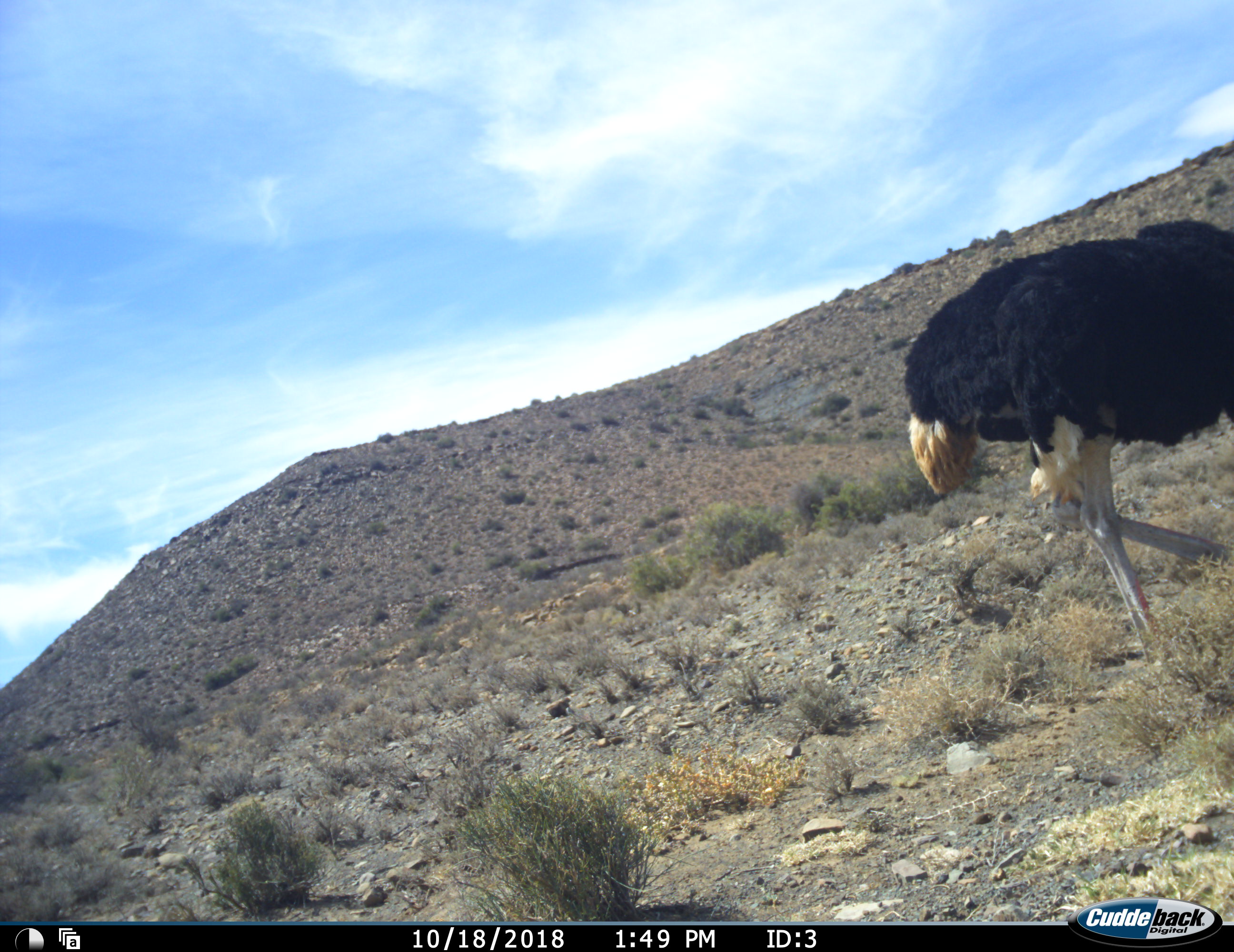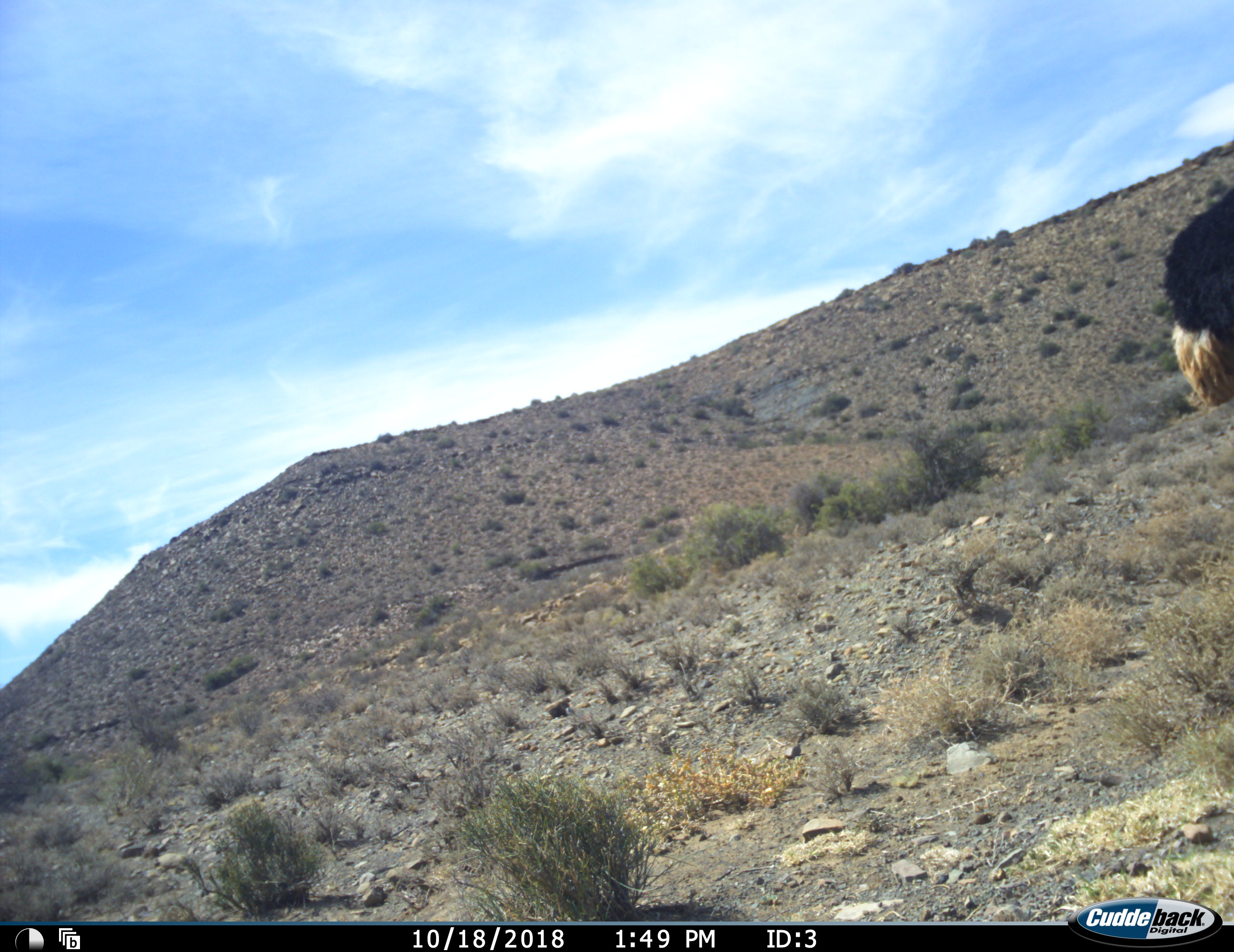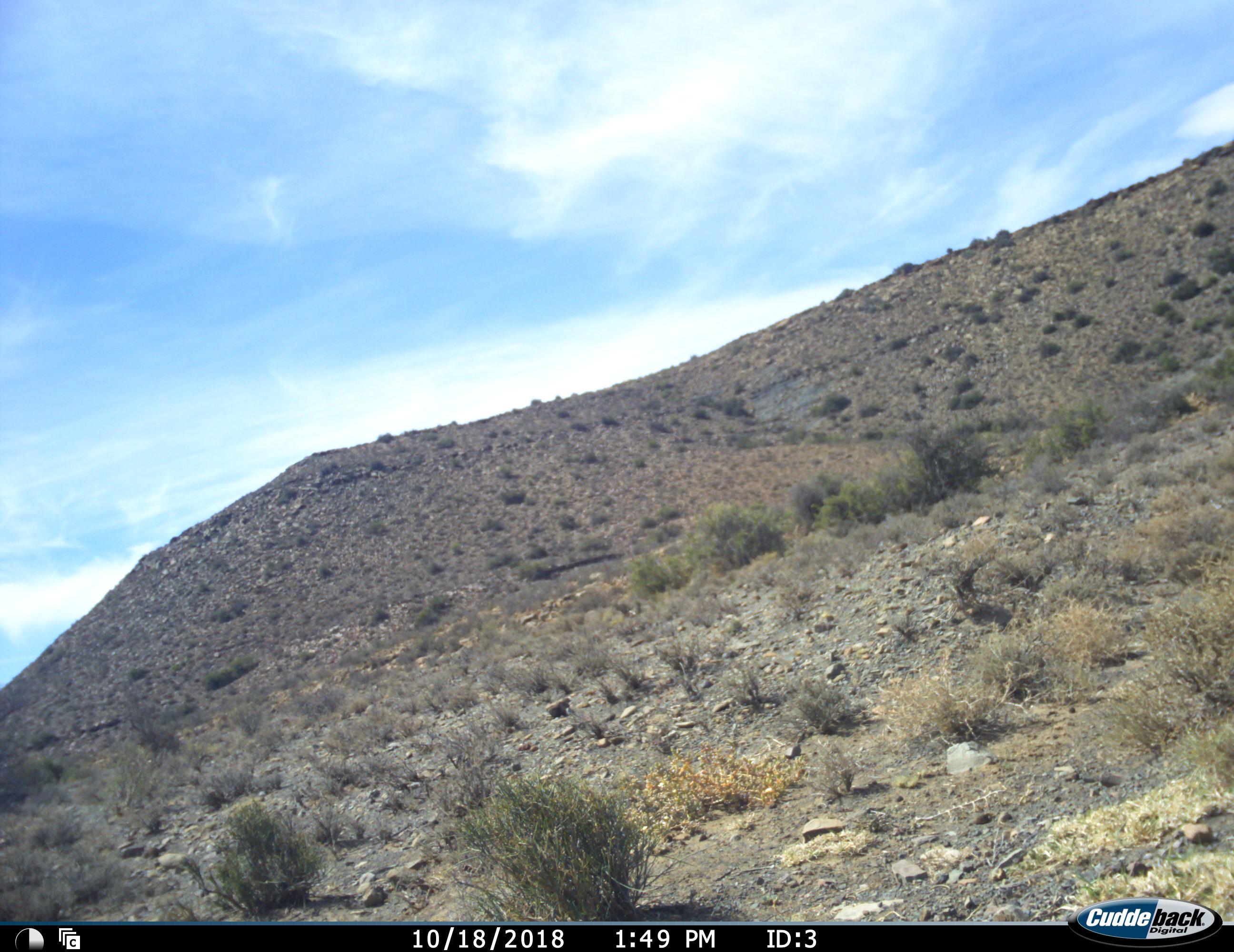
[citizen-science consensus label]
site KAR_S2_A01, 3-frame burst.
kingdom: Animalia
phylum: Chordata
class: Aves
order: Struthioniformes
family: Struthionidae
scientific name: Struthionidae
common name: ostrich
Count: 1.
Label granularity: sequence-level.